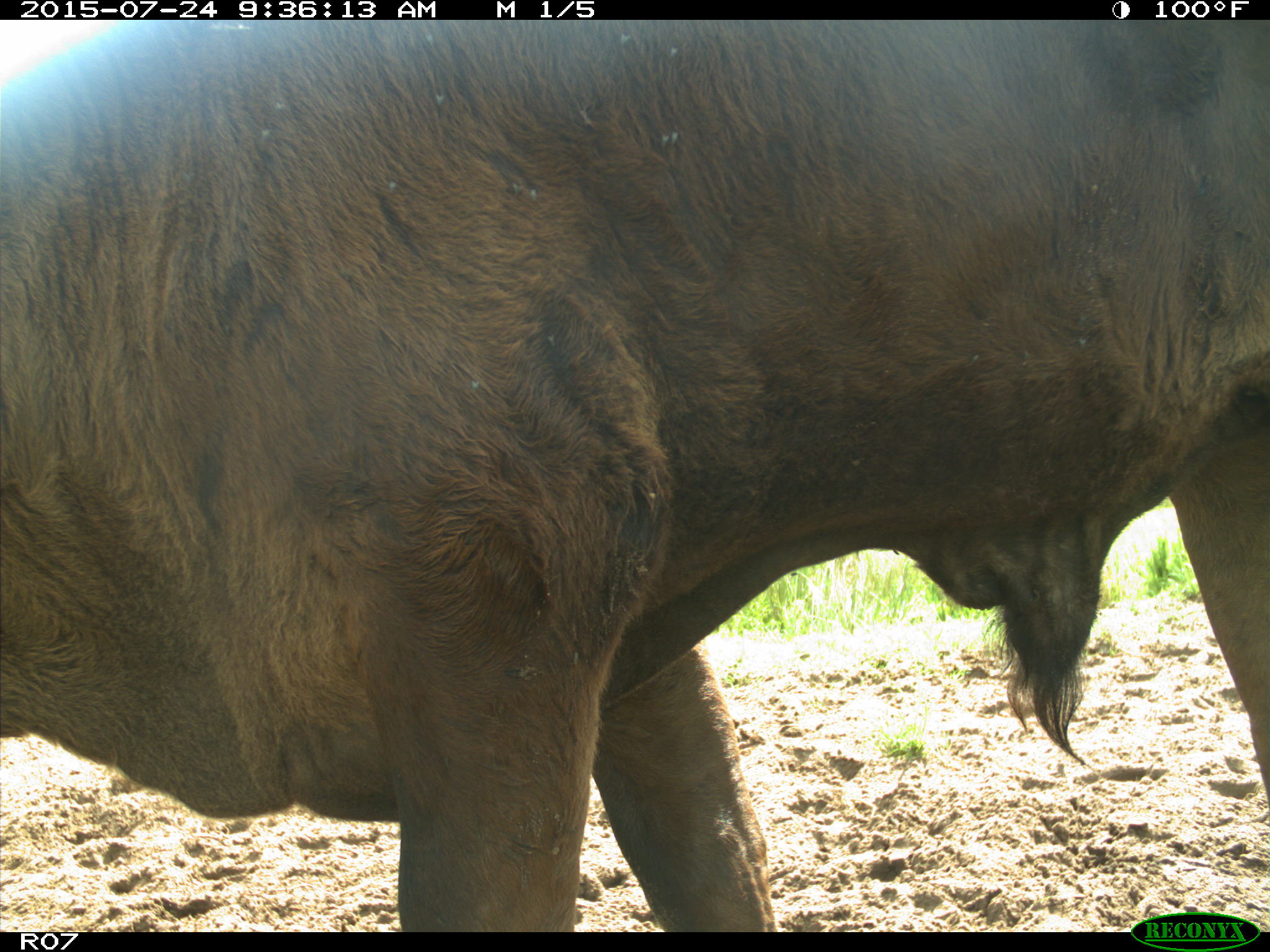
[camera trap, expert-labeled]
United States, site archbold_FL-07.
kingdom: Animalia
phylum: Chordata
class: Mammalia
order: Artiodactyla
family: Bovidae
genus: Bos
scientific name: Bos taurus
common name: domestic cow